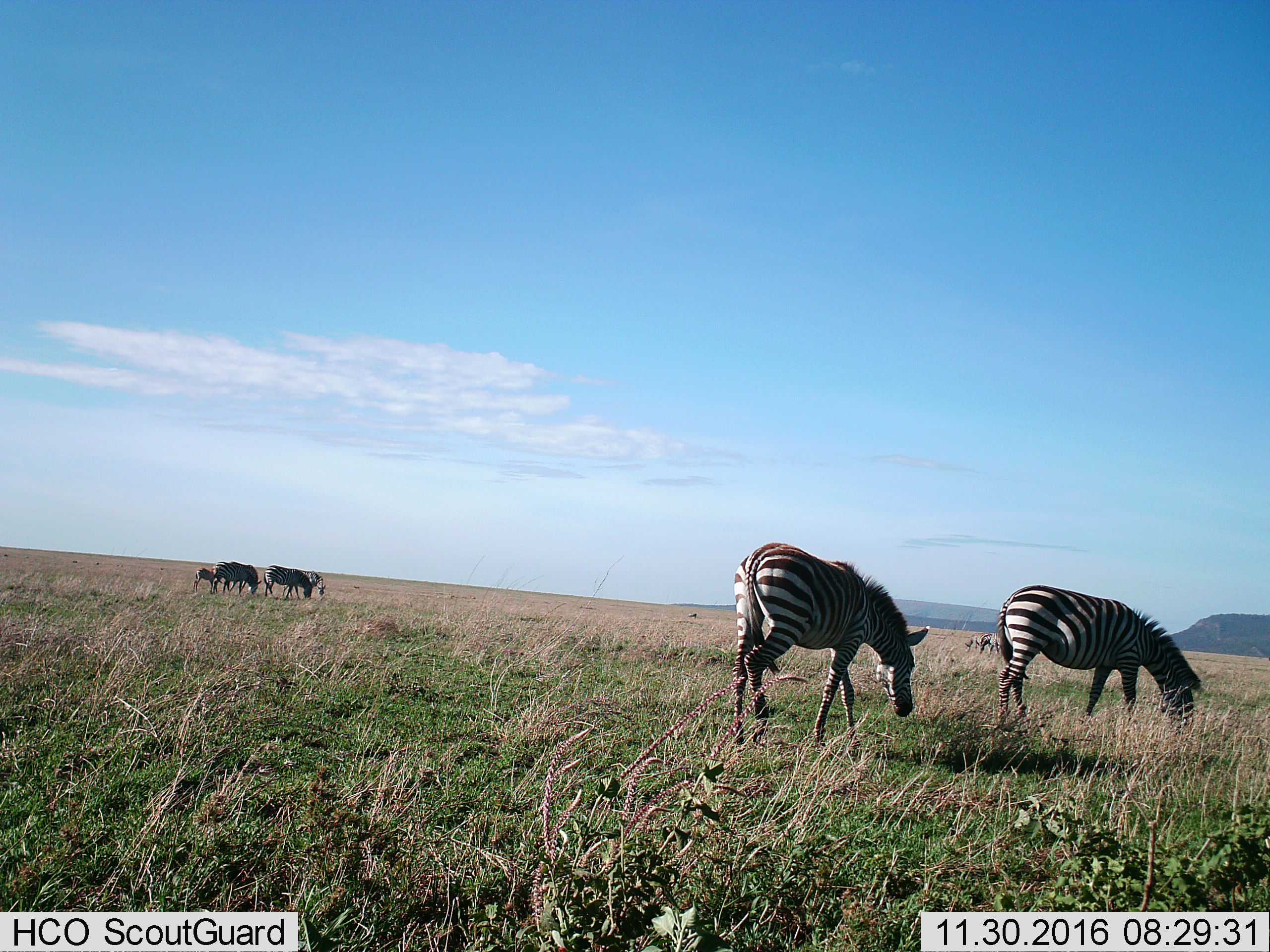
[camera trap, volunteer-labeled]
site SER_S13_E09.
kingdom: Animalia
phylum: Chordata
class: Mammalia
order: Perissodactyla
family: Equidae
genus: Equus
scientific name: Equus quagga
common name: plains zebra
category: zebraplains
Zebraplains (plains zebra) (Equus quagga), count 7. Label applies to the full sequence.